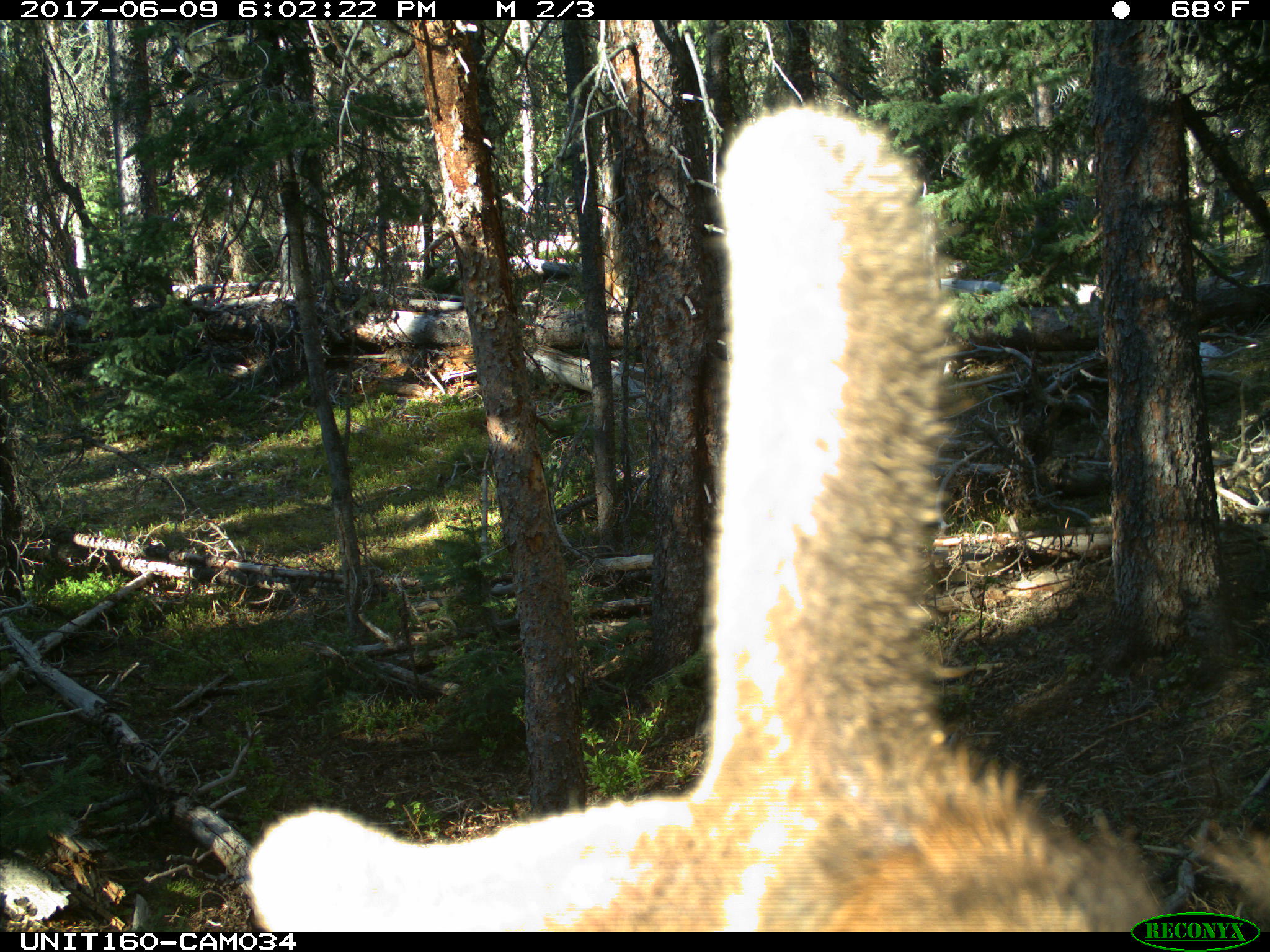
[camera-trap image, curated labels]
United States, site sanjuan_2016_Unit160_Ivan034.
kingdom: Animalia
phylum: Chordata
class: Mammalia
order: Artiodactyla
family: Cervidae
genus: Cervus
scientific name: Cervus elaphus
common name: red deer